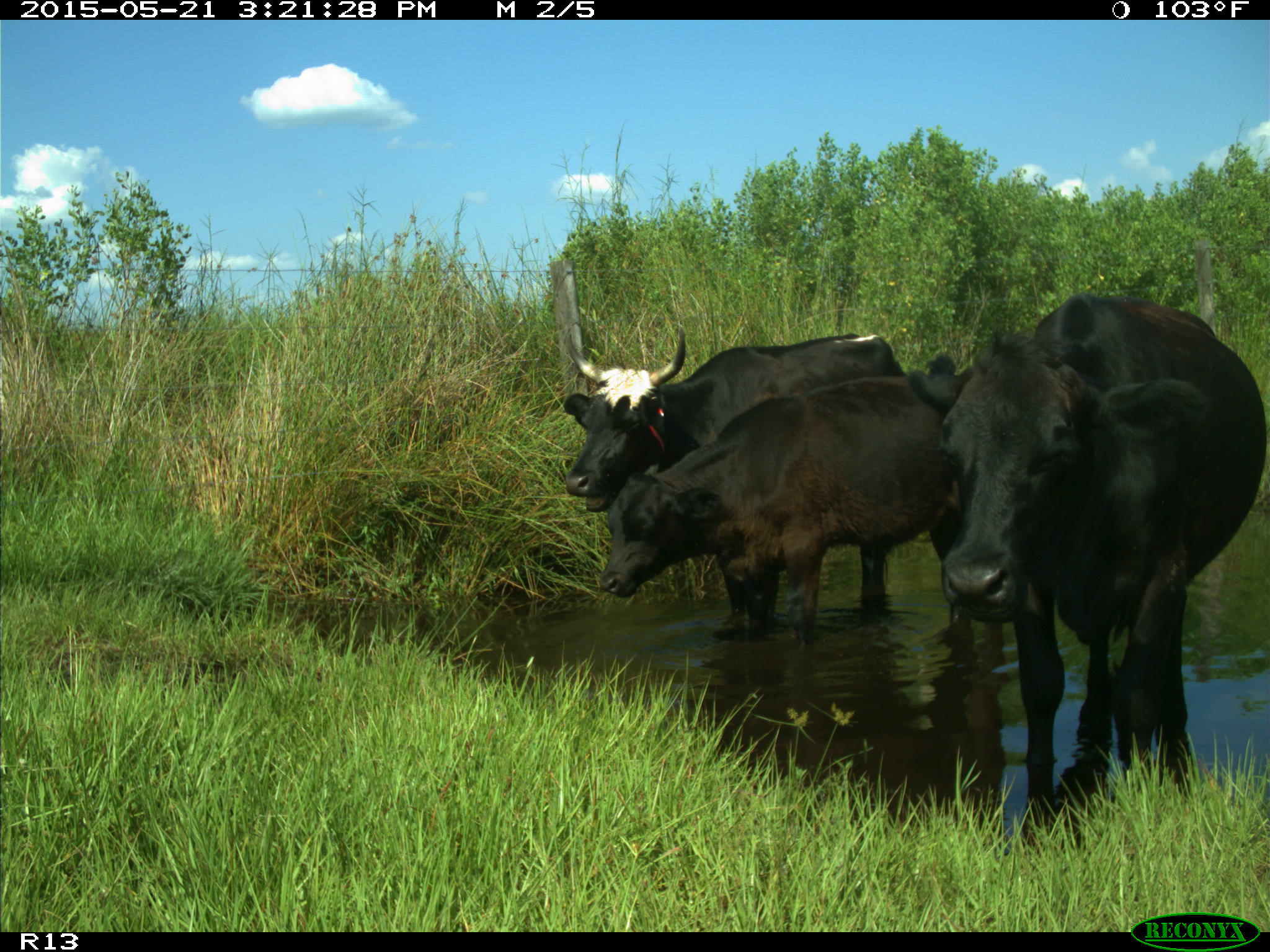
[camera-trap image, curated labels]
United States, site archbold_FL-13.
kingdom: Animalia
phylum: Chordata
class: Mammalia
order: Artiodactyla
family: Bovidae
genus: Bos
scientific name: Bos taurus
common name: domestic cow